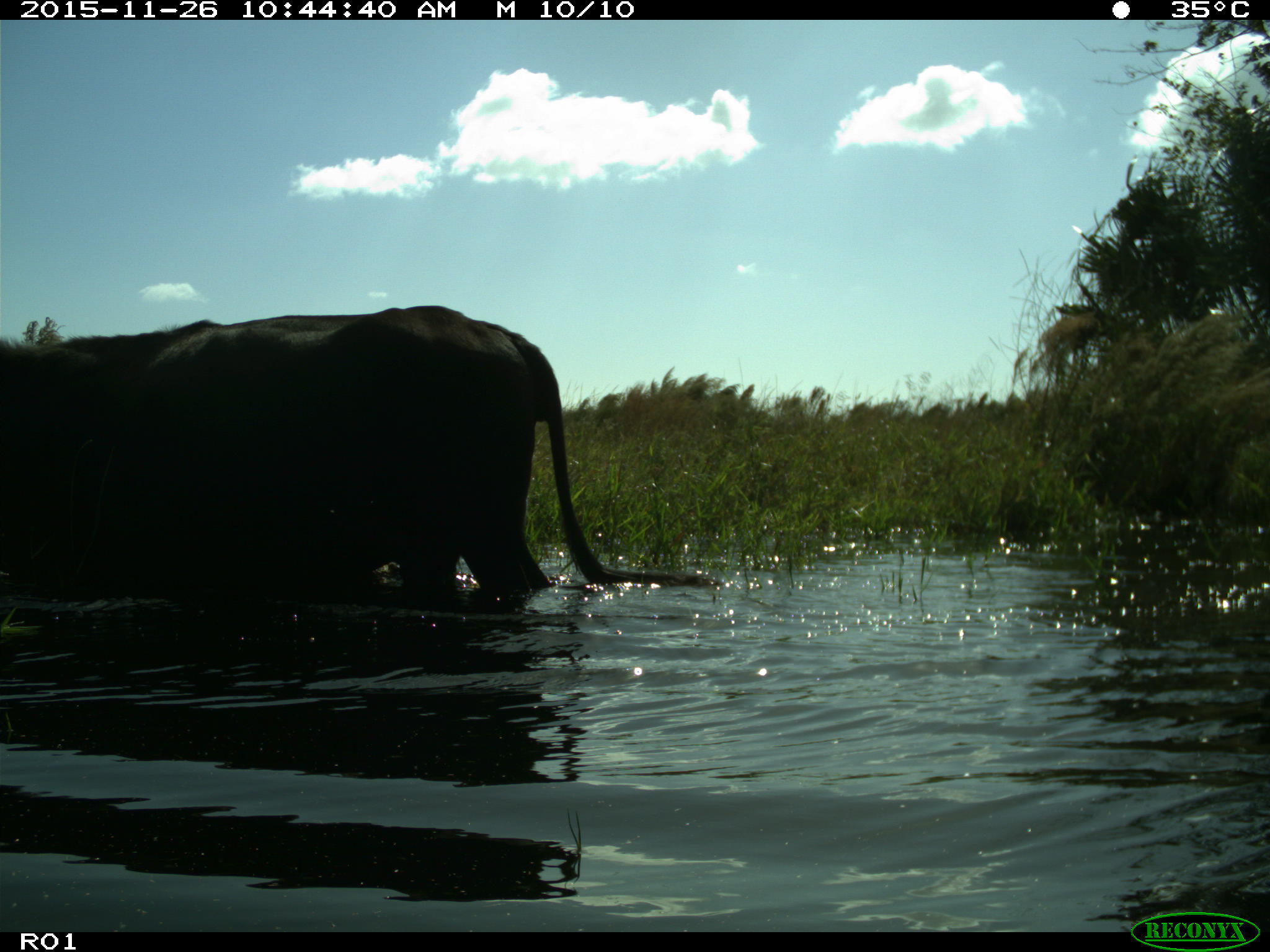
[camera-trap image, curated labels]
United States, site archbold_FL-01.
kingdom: Animalia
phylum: Chordata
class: Mammalia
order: Artiodactyla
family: Bovidae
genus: Bos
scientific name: Bos taurus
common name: domestic cow